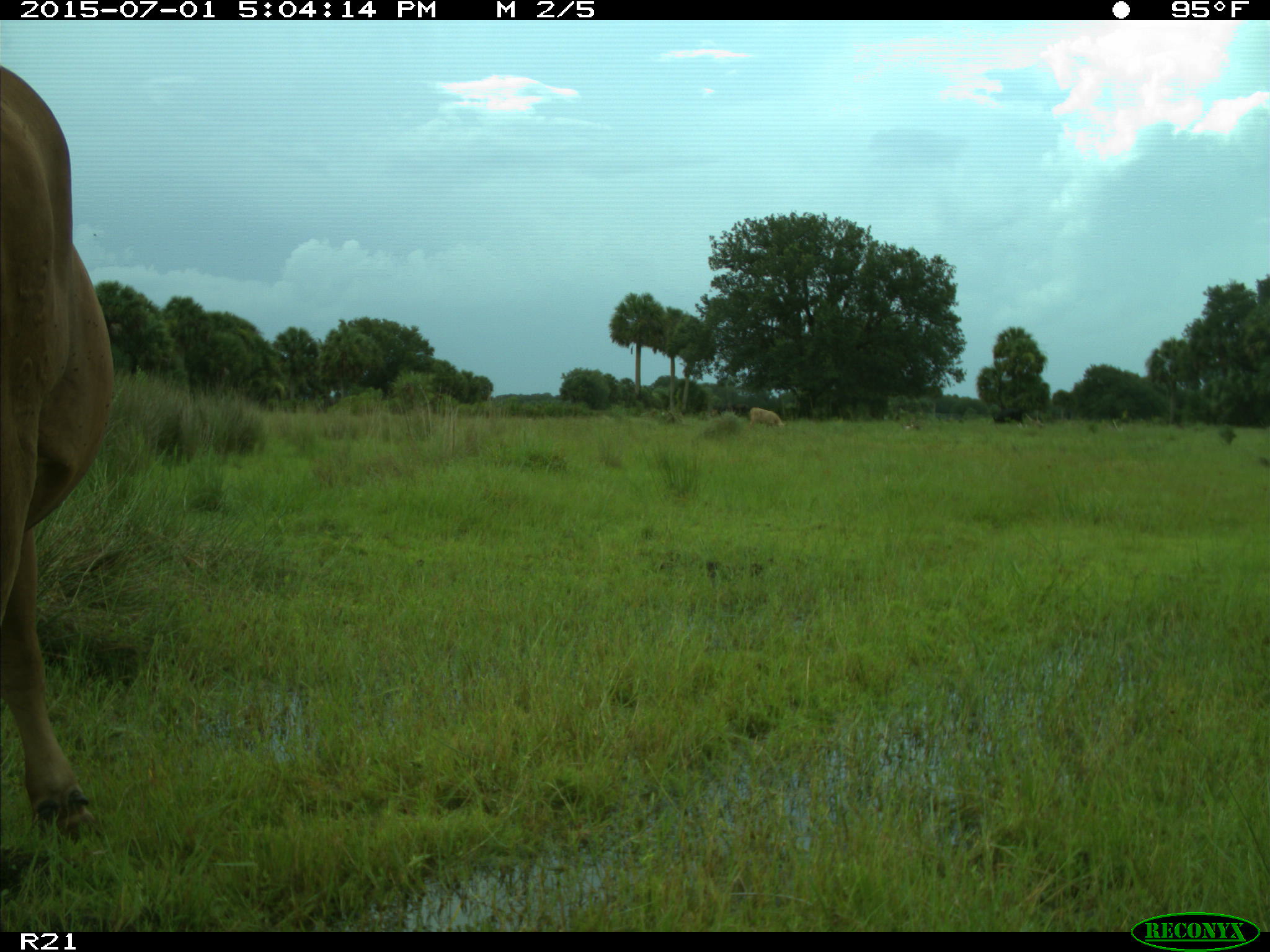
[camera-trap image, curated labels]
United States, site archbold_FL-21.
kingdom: Animalia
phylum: Chordata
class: Mammalia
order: Artiodactyla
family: Bovidae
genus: Bos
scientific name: Bos taurus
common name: domestic cow